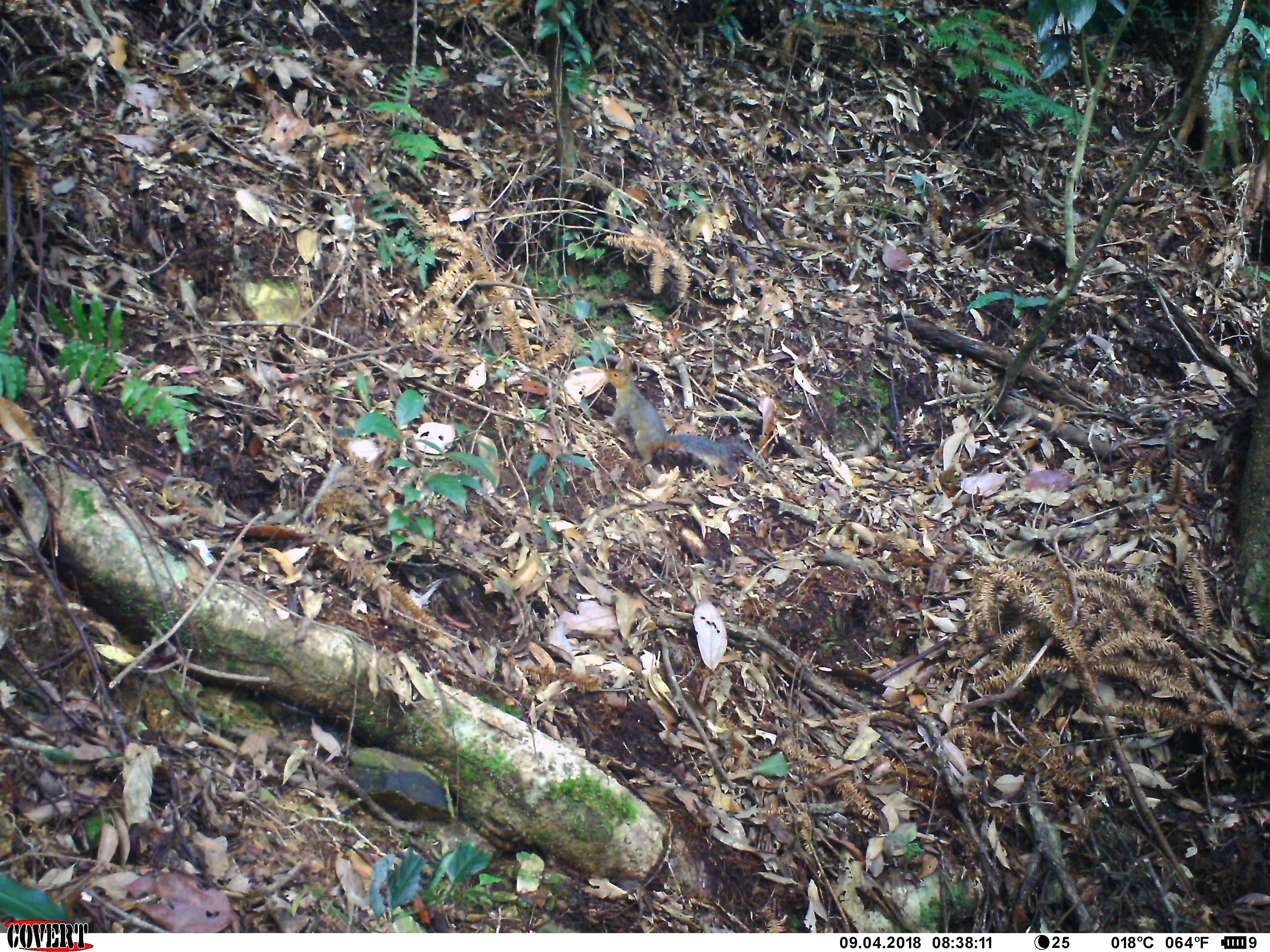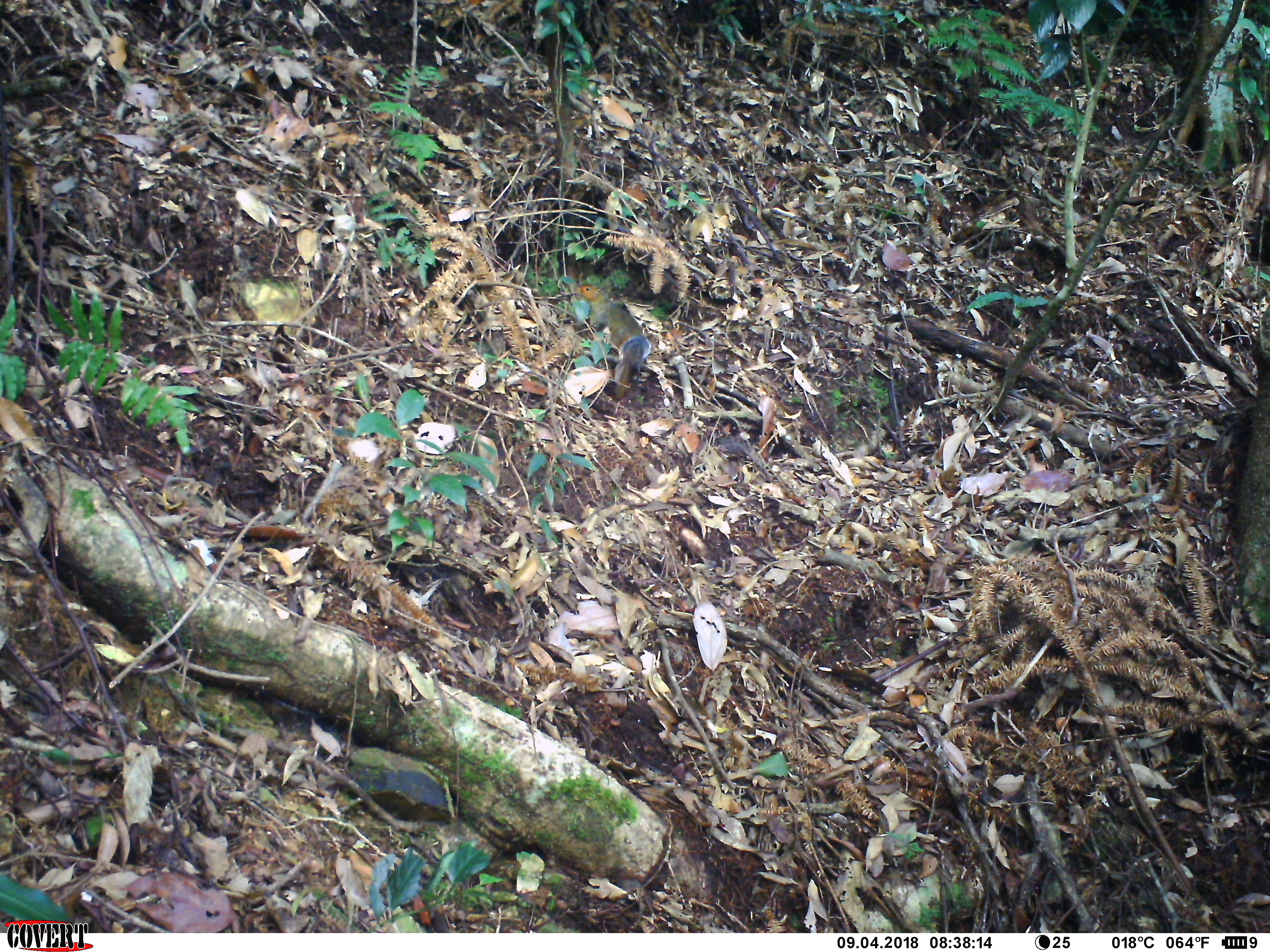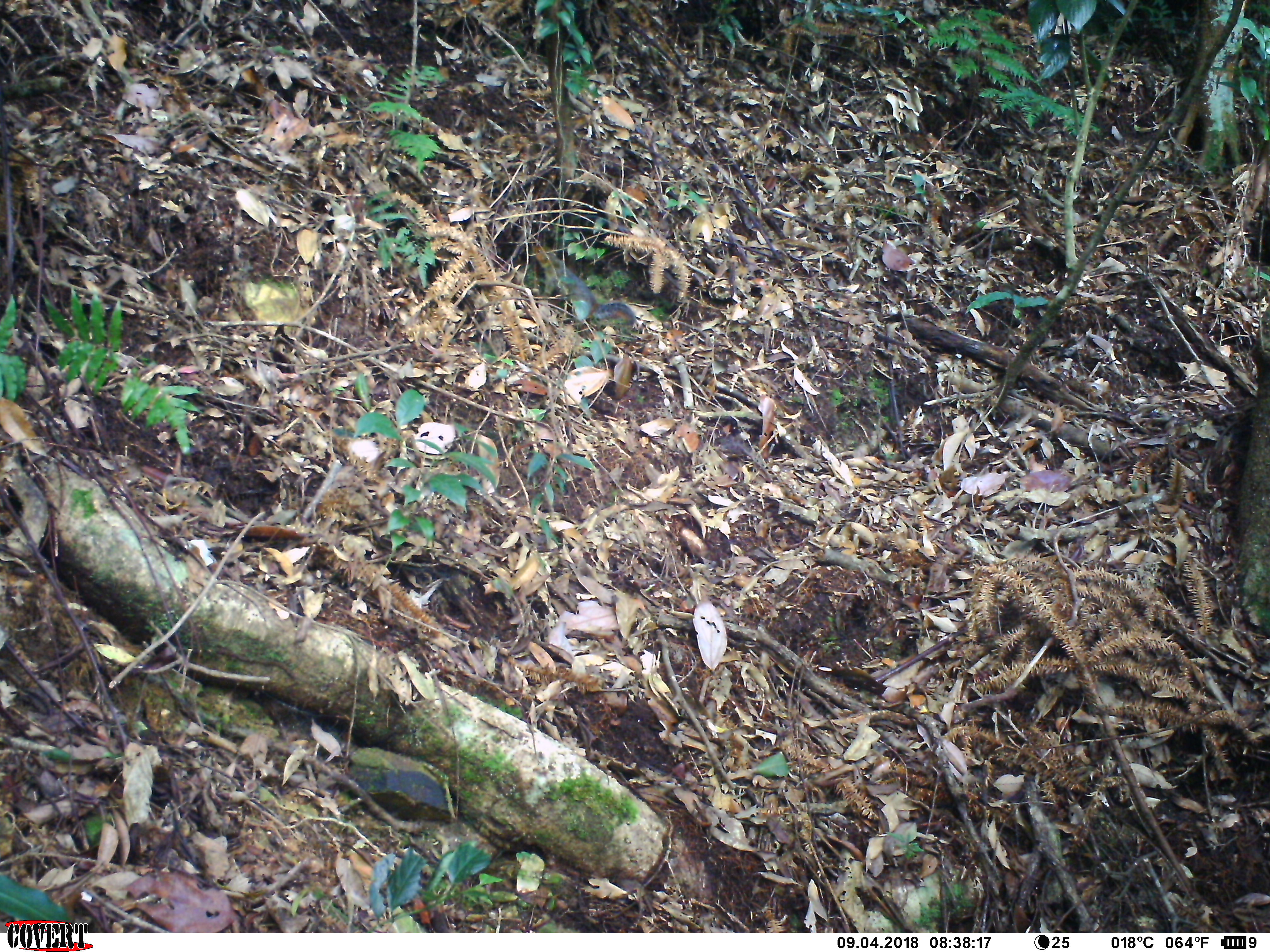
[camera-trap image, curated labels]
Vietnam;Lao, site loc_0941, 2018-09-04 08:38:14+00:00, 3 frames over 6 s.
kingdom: Animalia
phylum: Chordata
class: Mammalia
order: Rodentia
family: Sciuridae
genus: Dremomys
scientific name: Dremomys rufigenis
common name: red-cheeked squirrel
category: red cheeked squirrel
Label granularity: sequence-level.